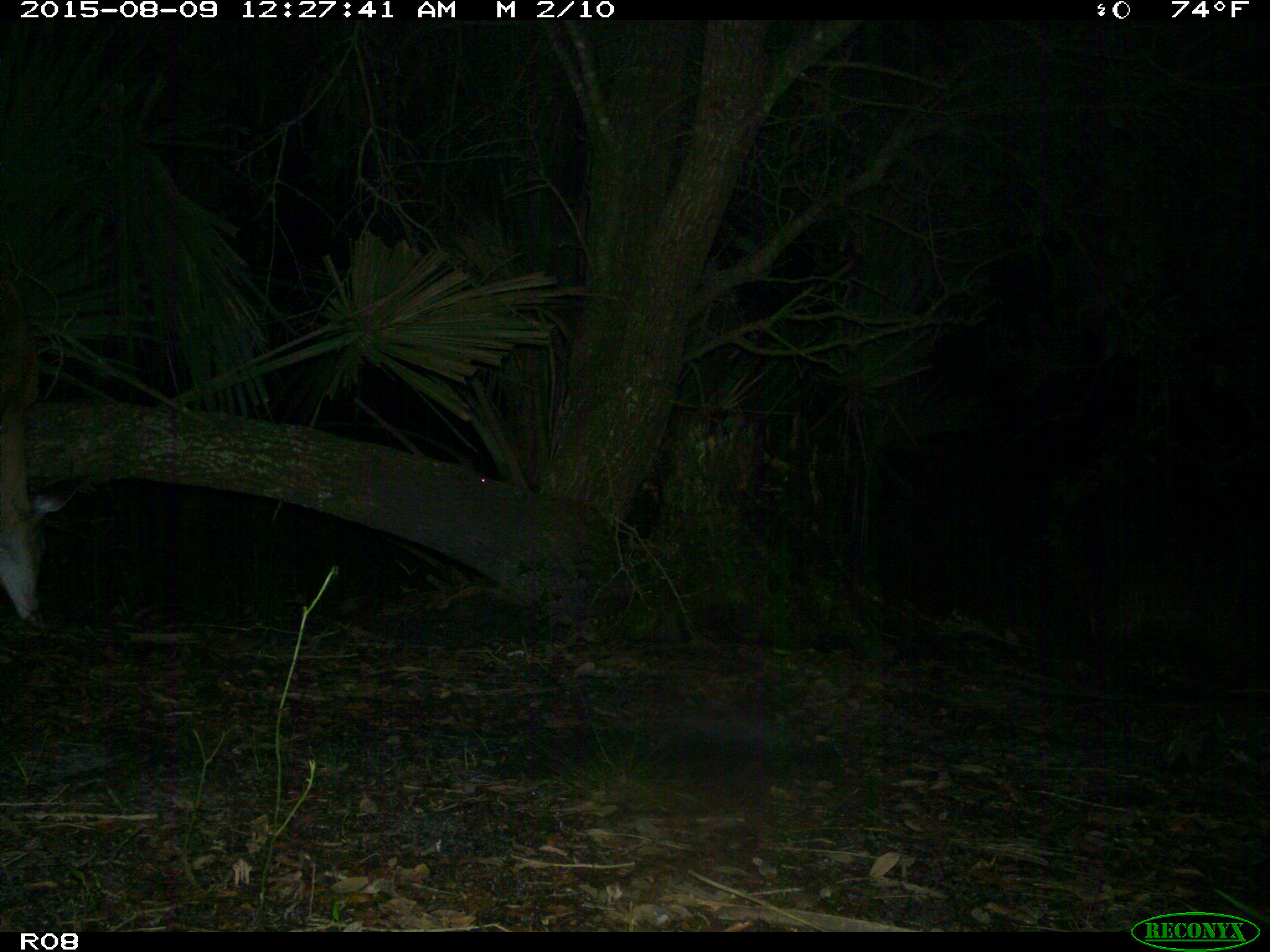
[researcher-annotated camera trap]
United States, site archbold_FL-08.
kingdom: Animalia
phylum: Chordata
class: Mammalia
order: Artiodactyla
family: Cervidae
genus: Odocoileus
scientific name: Odocoileus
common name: deer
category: unidentified deer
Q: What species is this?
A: Unidentified deer (deer) (Odocoileus).